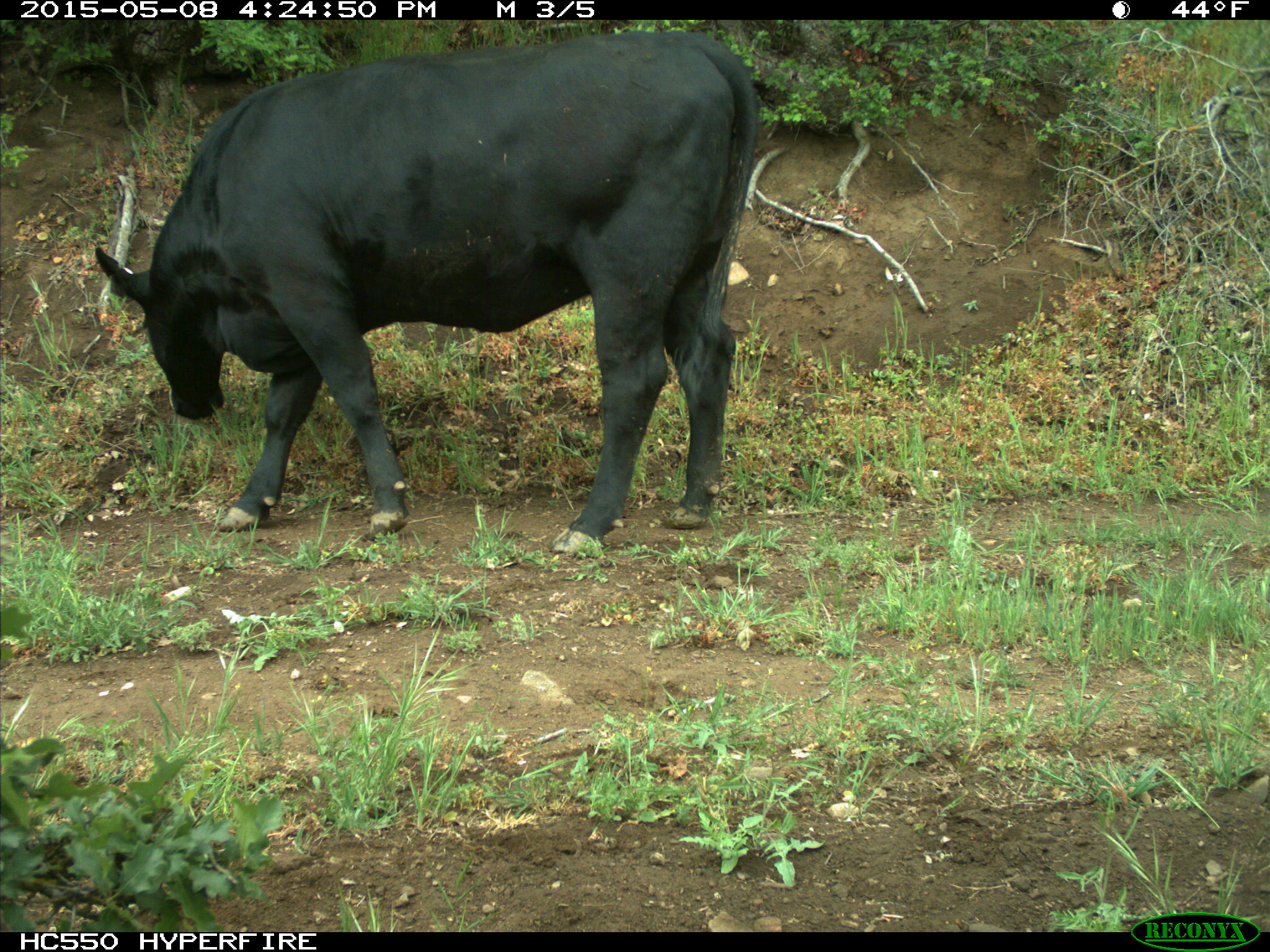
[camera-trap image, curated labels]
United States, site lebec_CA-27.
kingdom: Animalia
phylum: Chordata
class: Mammalia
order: Artiodactyla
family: Bovidae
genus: Bos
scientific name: Bos taurus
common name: domestic cow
Bos taurus (domestic cow).